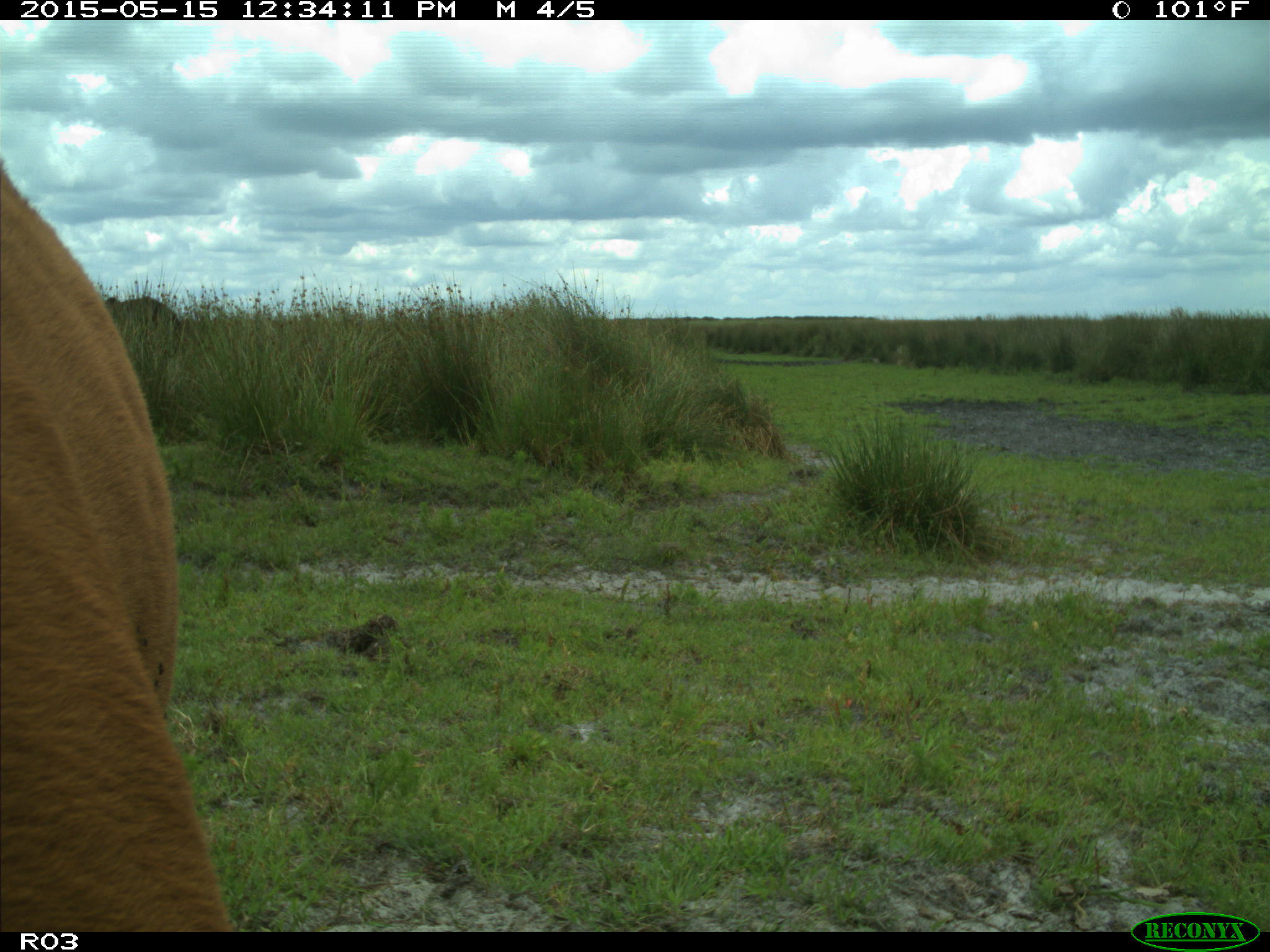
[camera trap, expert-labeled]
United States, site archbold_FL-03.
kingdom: Animalia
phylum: Chordata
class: Mammalia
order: Artiodactyla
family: Bovidae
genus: Bos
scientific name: Bos taurus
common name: domestic cow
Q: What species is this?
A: Bos taurus (domestic cow).